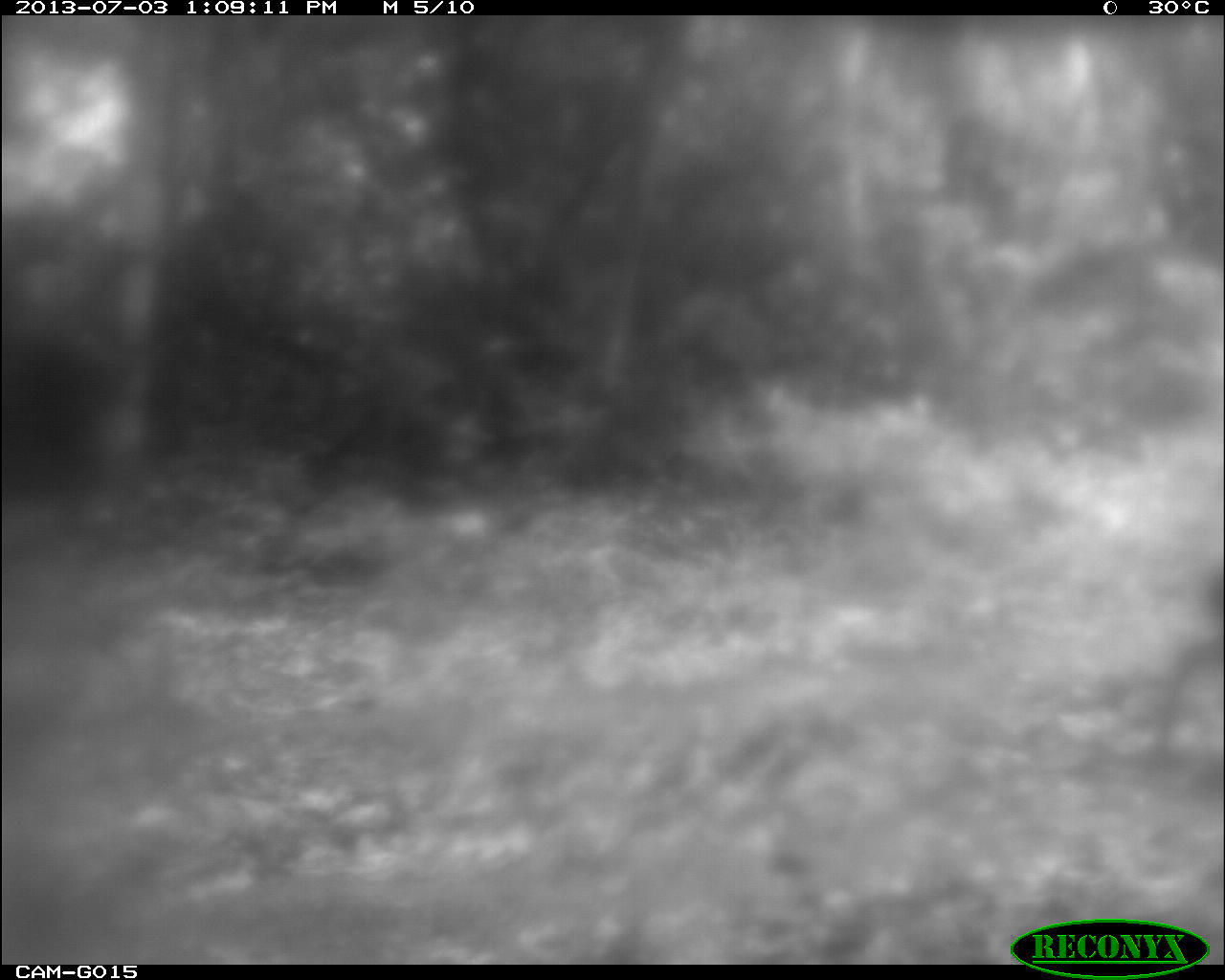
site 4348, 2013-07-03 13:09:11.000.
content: unidentified animal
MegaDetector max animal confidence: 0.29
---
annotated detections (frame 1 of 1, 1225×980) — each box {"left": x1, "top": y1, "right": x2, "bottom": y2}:
unknown: {"left": 267, "top": 479, "right": 490, "bottom": 579}